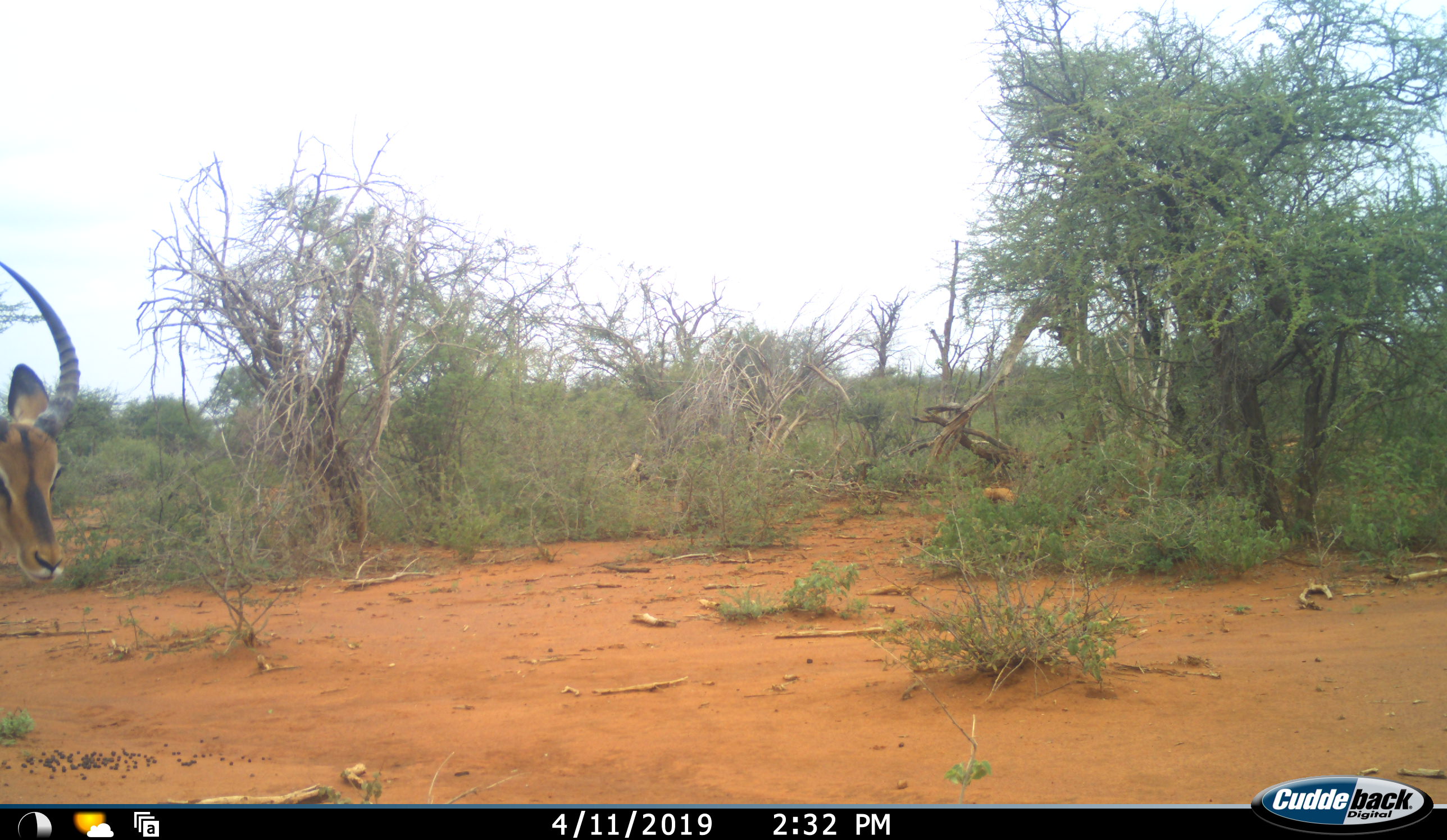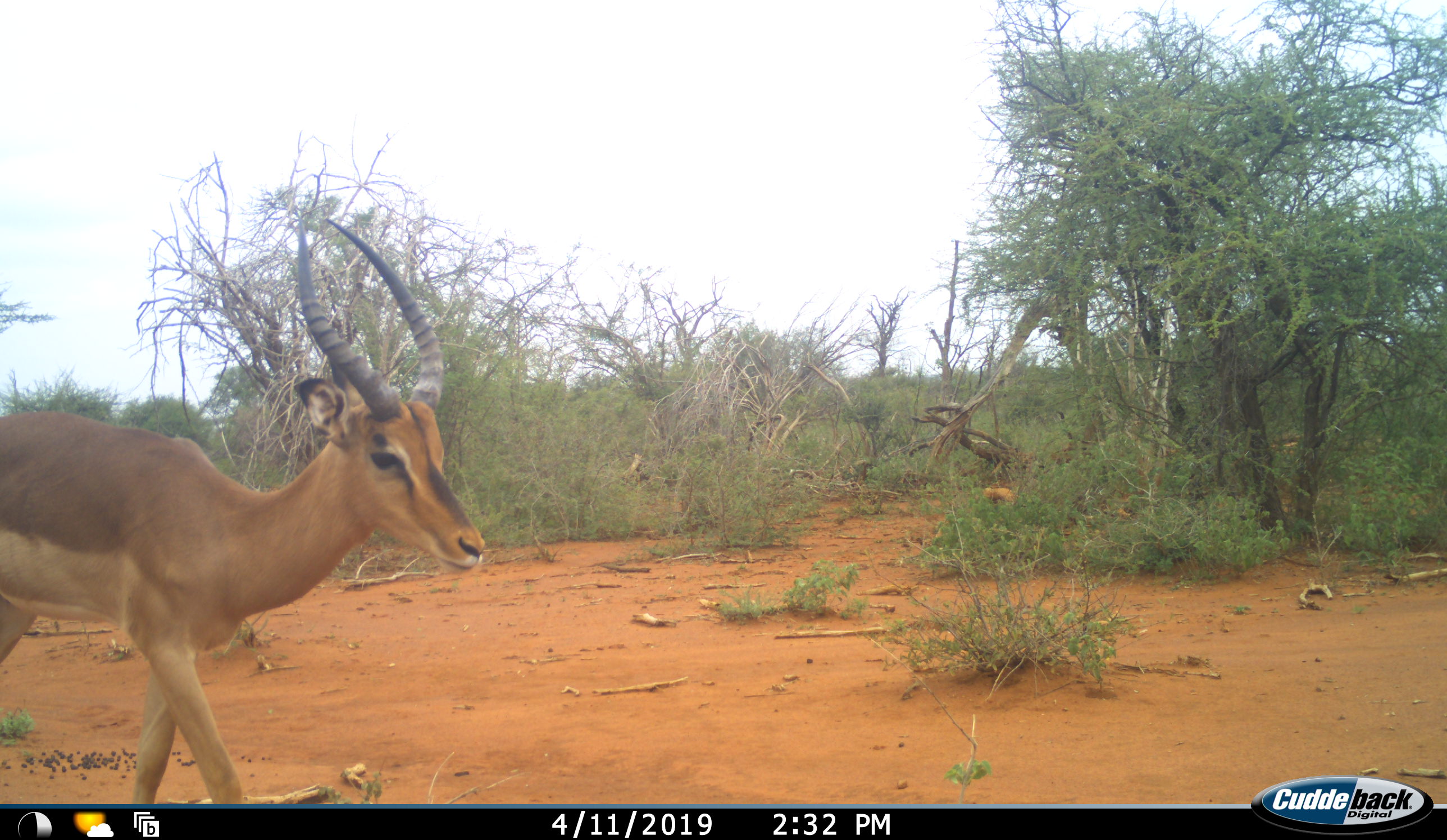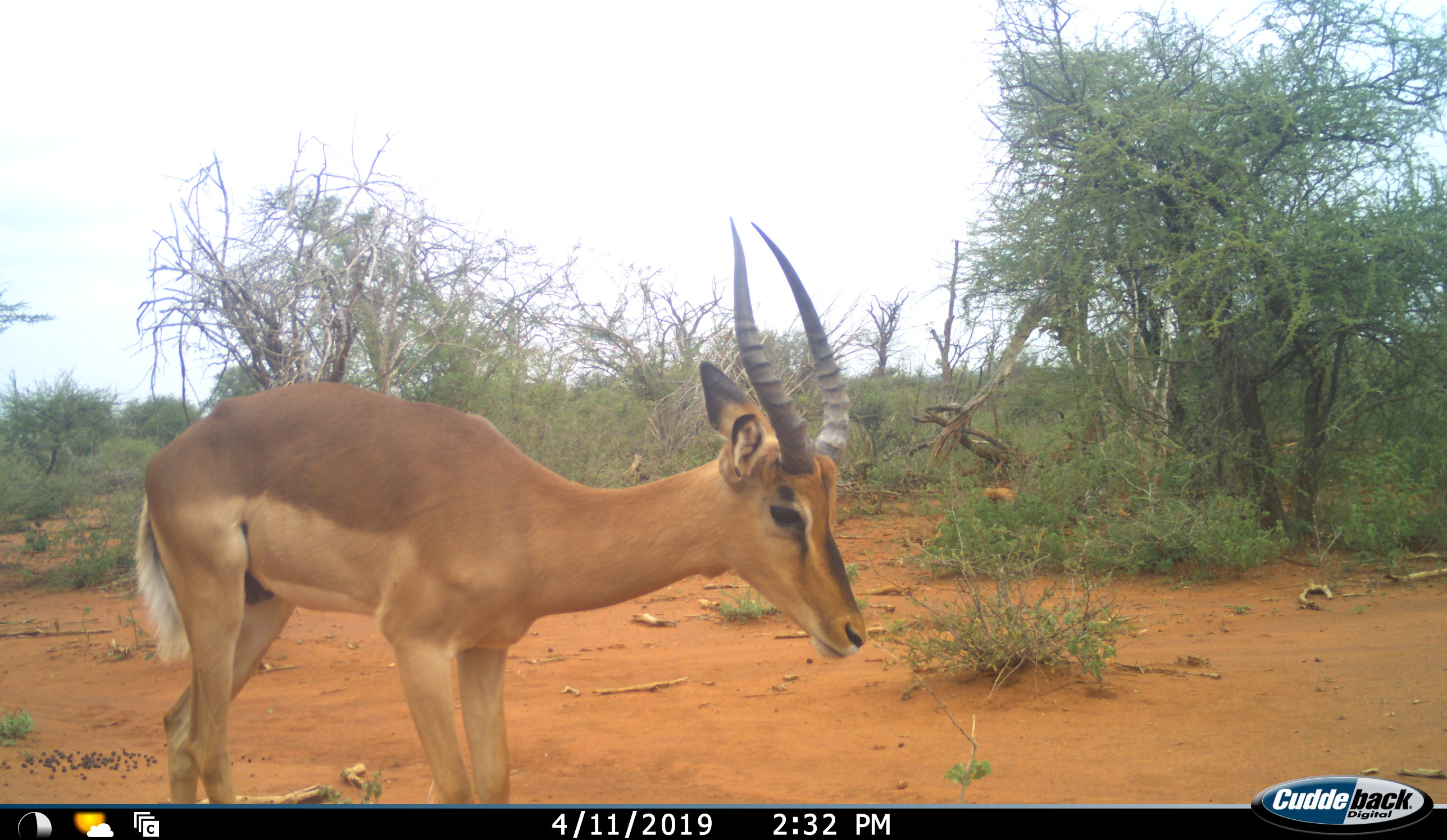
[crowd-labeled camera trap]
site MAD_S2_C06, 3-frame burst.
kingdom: Animalia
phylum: Chordata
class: Mammalia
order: Artiodactyla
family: Bovidae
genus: Aepyceros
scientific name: Aepyceros melampus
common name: impala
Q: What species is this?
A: Impala (Aepyceros melampus).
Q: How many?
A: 1.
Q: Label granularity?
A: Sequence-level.